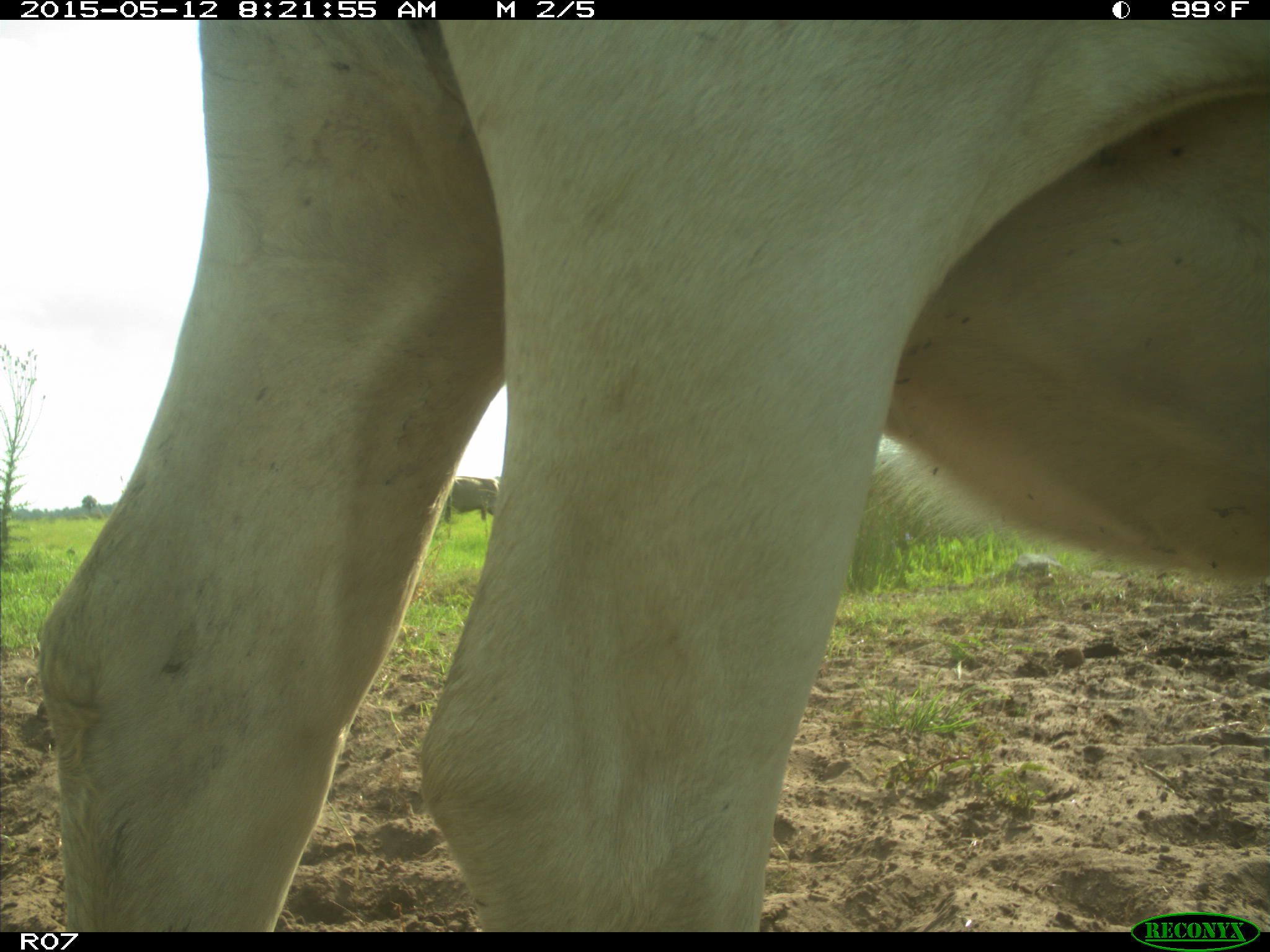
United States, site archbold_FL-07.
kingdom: Animalia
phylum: Chordata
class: Mammalia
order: Artiodactyla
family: Bovidae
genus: Bos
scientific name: Bos taurus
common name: domestic cow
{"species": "Bos taurus (domestic cow)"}